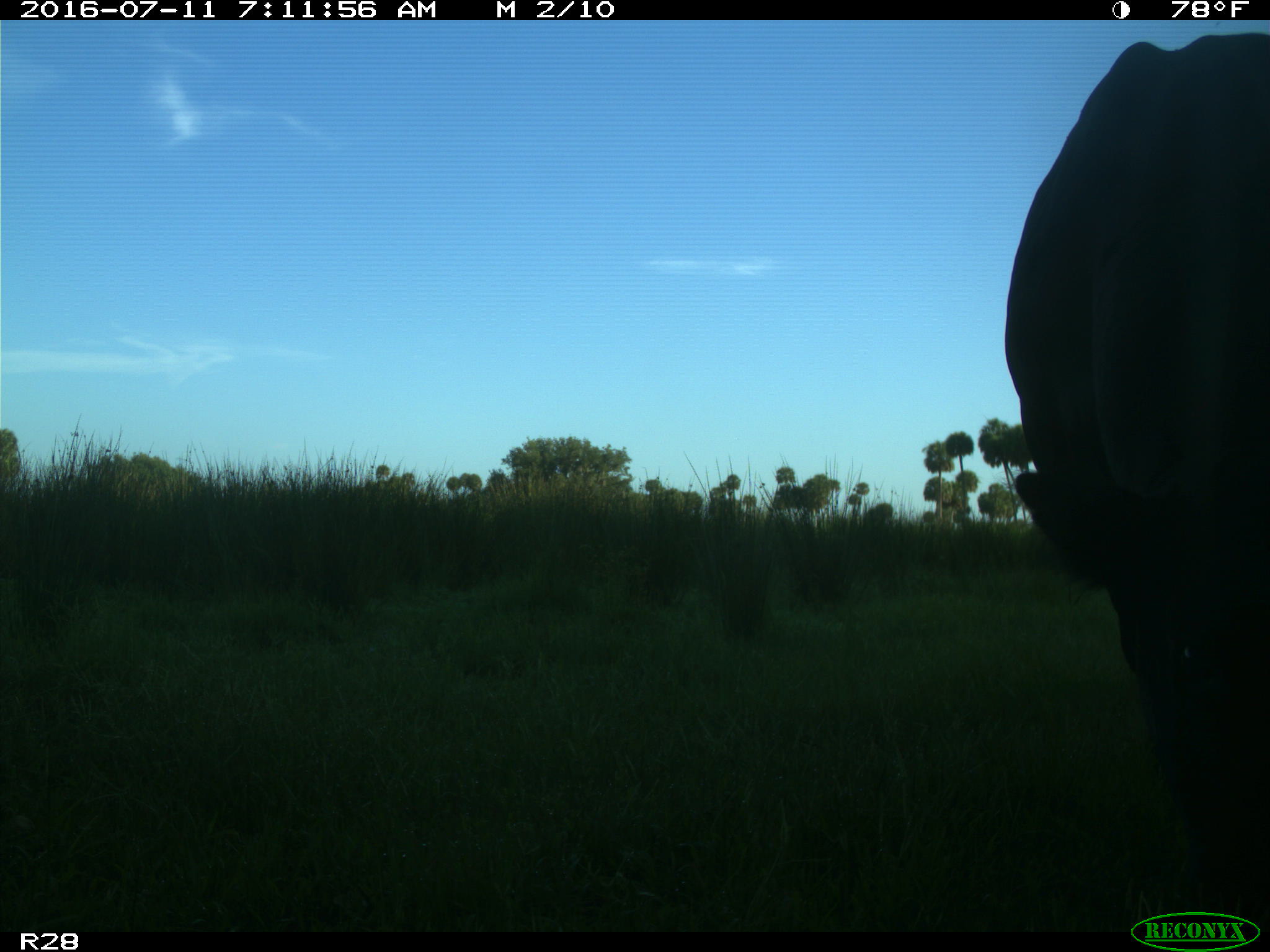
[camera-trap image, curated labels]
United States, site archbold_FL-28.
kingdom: Animalia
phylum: Chordata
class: Mammalia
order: Artiodactyla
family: Bovidae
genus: Bos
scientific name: Bos taurus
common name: domestic cow